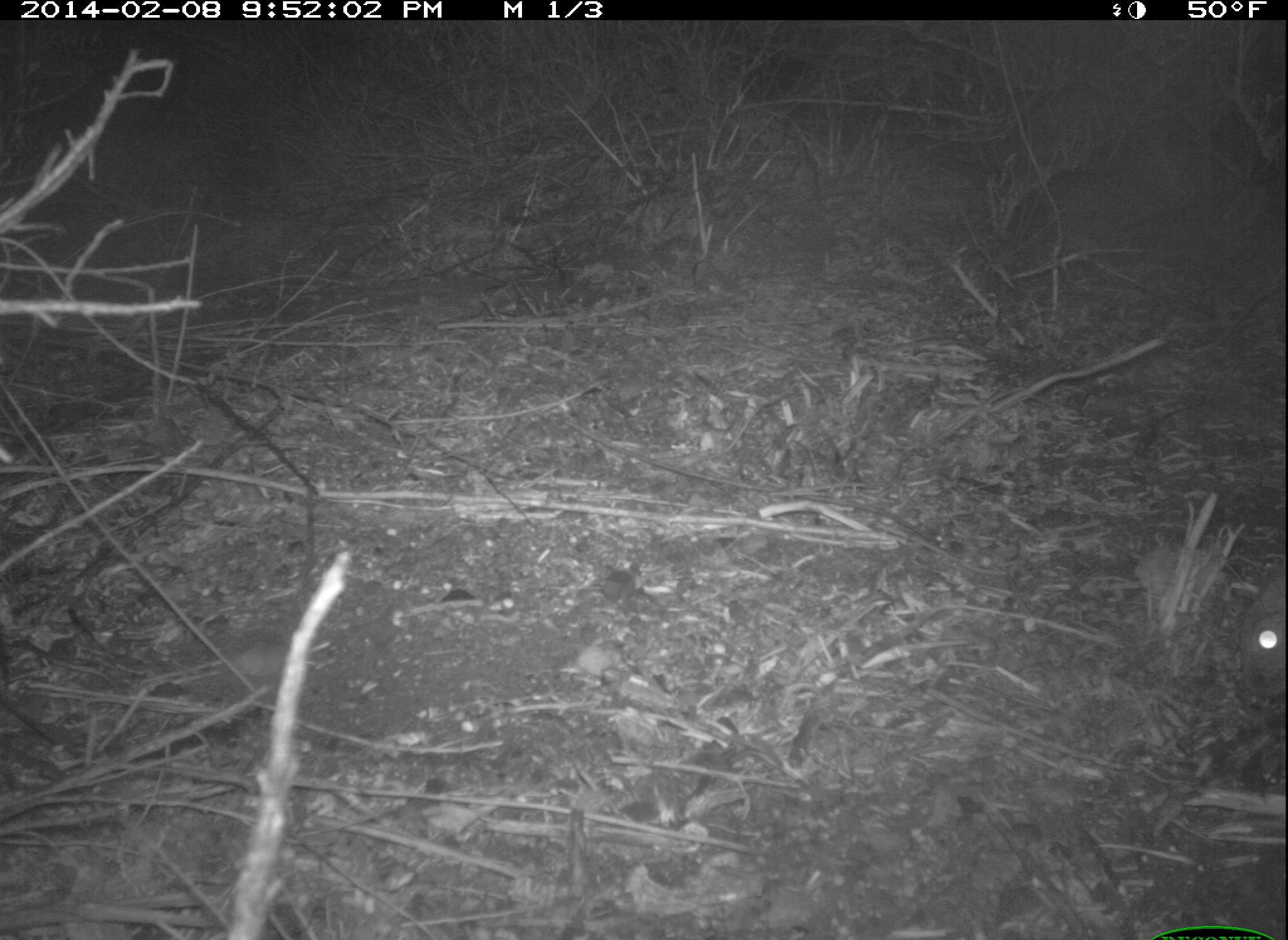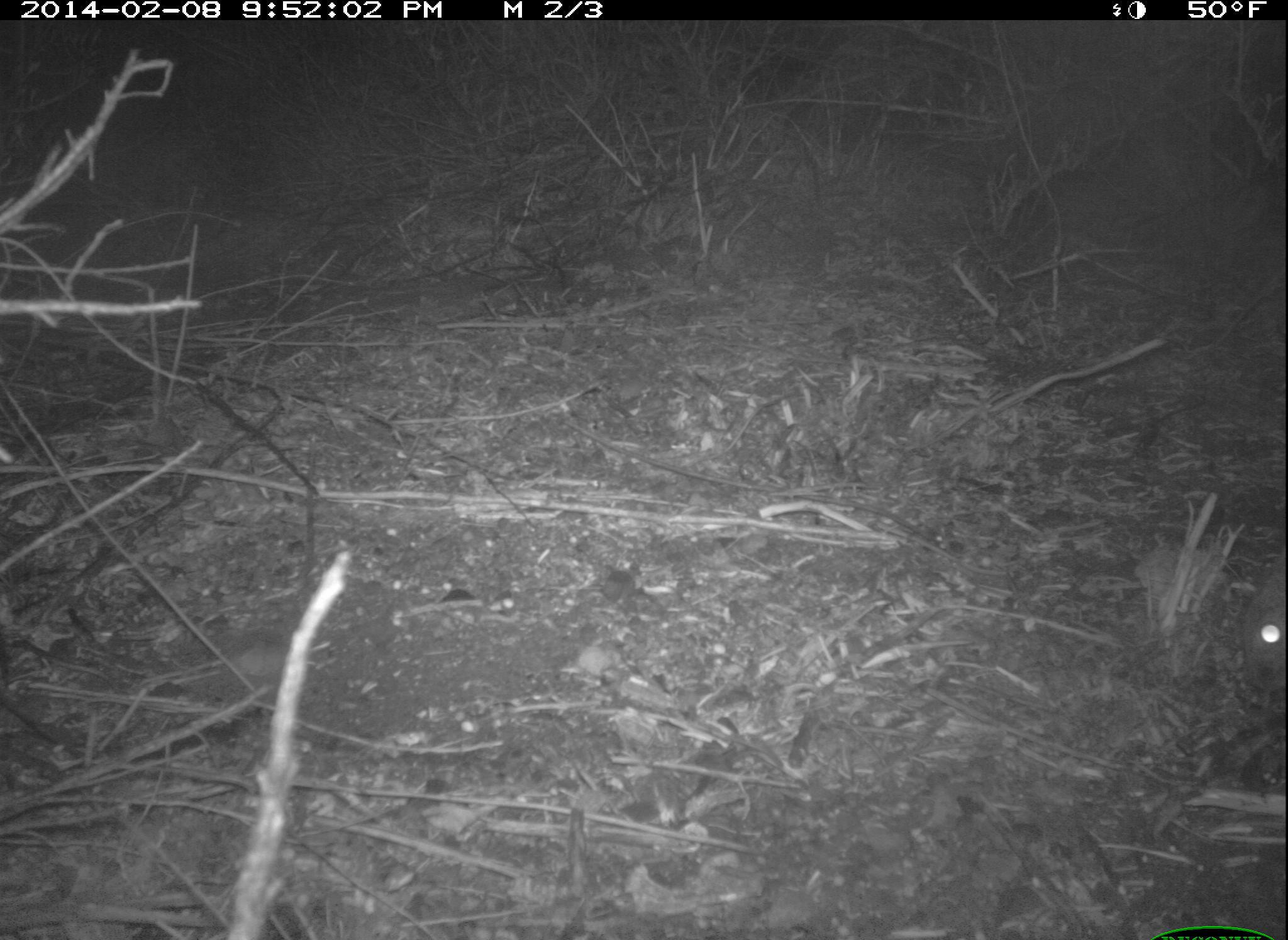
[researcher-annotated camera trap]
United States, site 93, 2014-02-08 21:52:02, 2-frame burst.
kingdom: Animalia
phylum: Chordata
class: Mammalia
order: Lagomorpha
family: Leporidae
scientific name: Leporidae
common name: rabbits and hares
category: rabbit